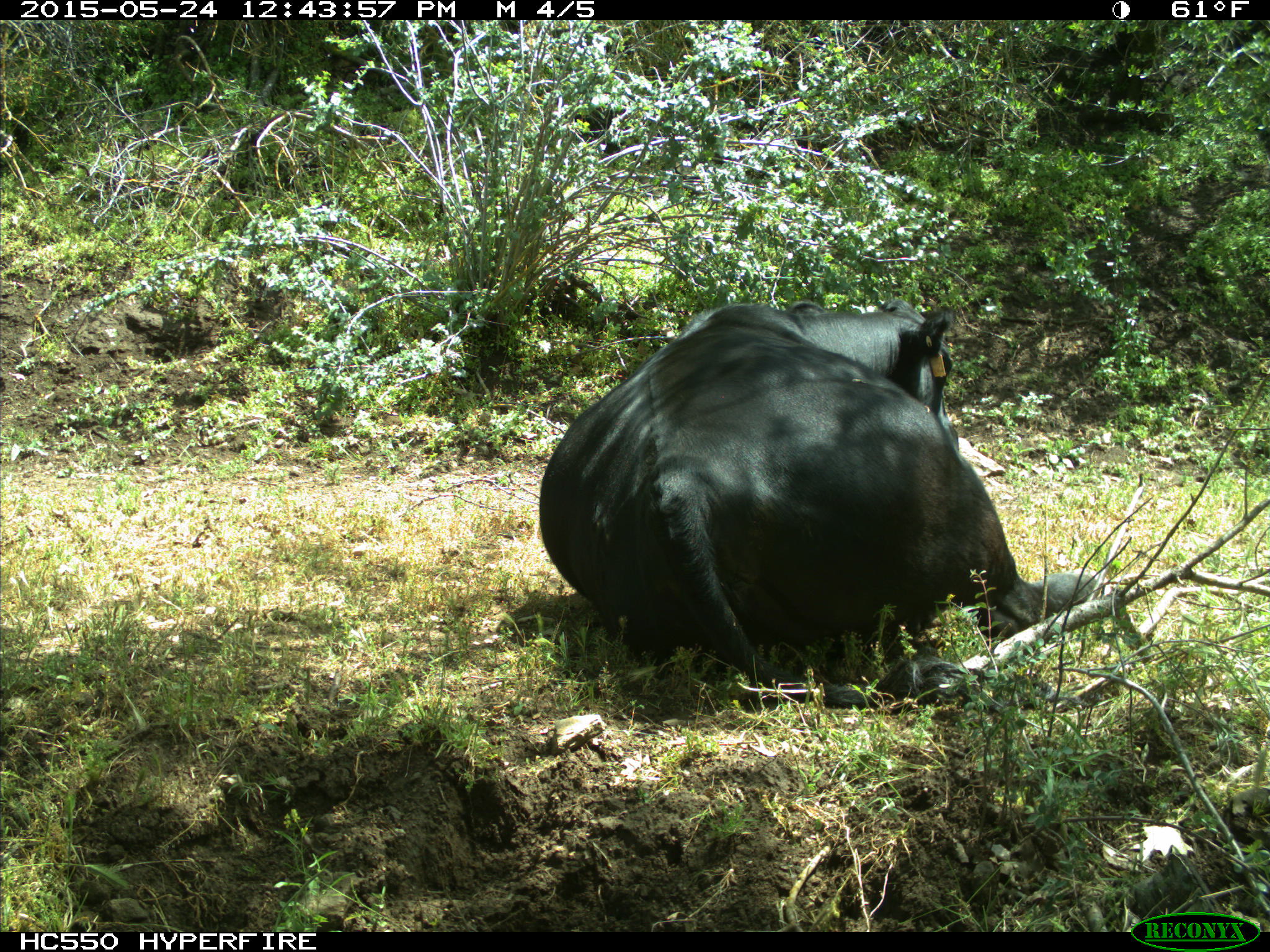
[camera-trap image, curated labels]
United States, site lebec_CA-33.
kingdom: Animalia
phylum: Chordata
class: Mammalia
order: Artiodactyla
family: Bovidae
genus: Bos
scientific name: Bos taurus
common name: domestic cow